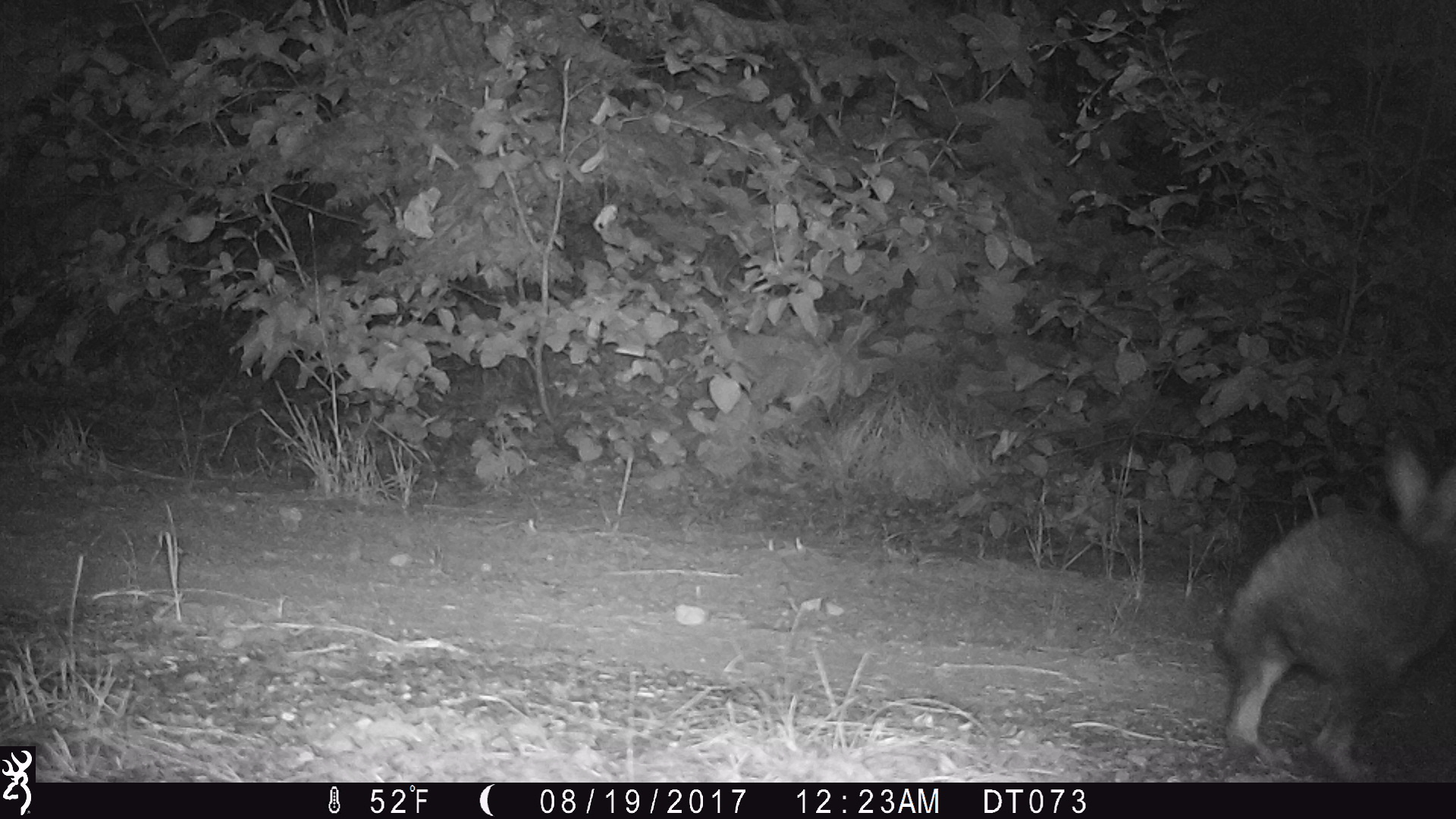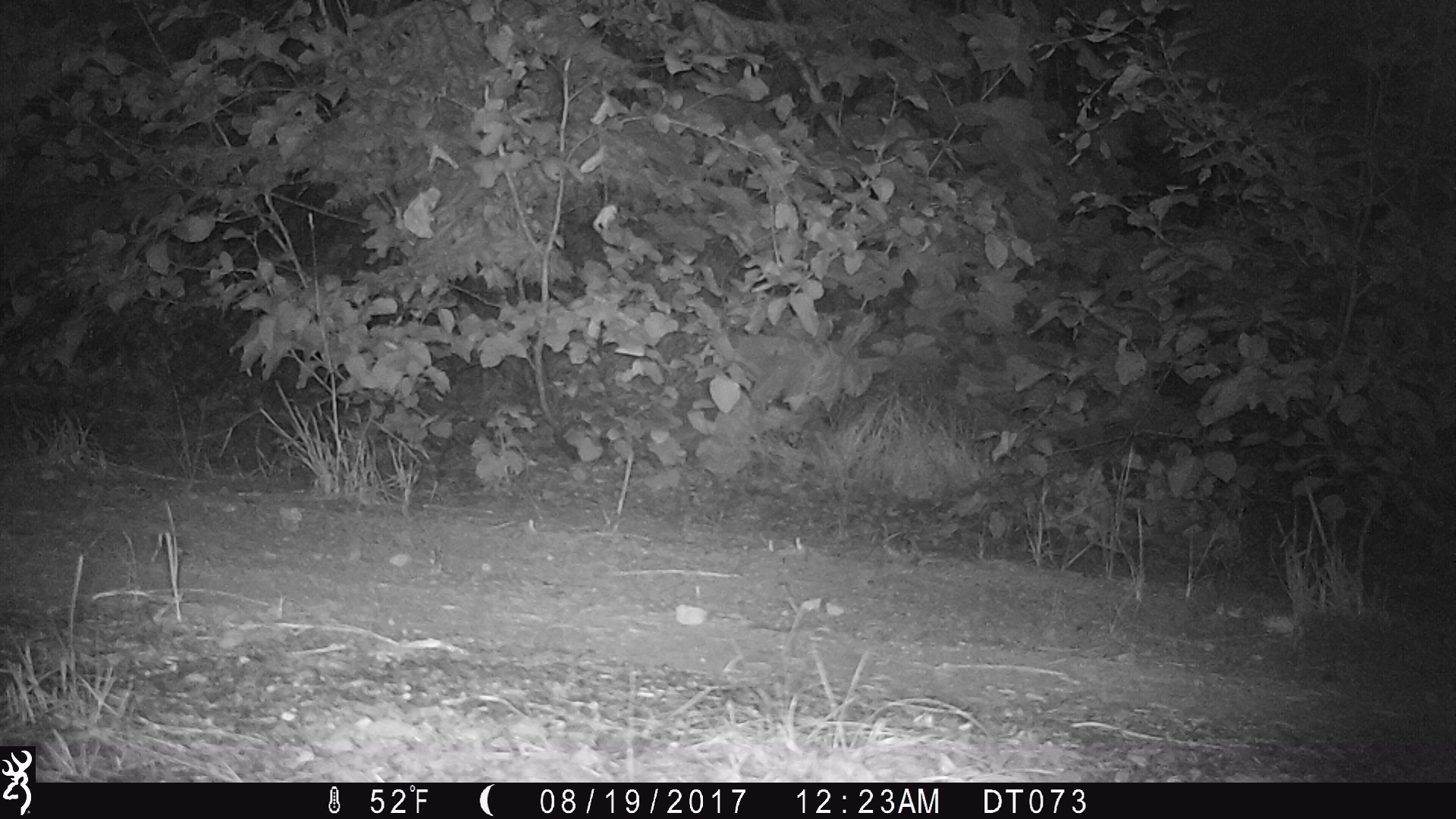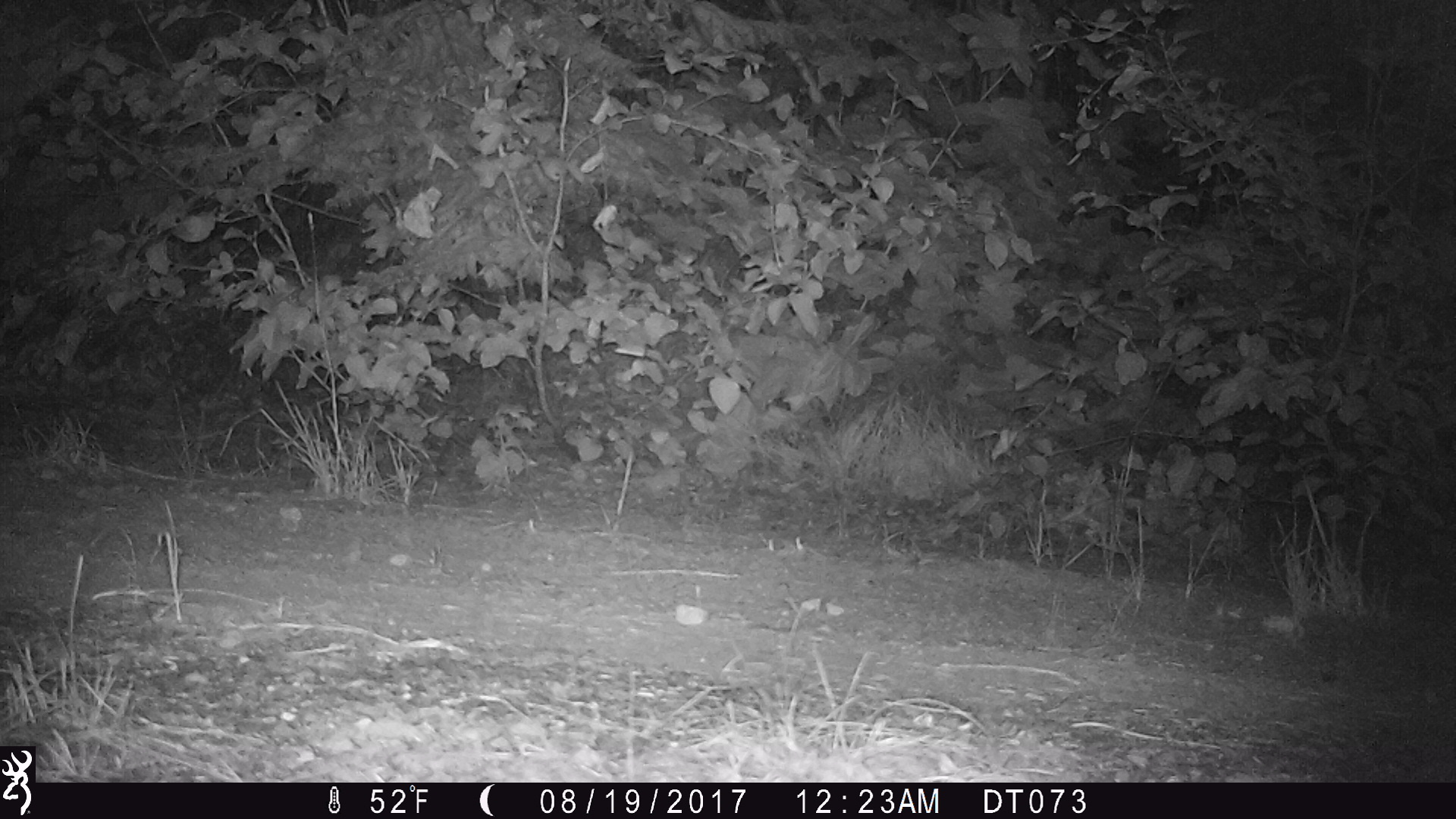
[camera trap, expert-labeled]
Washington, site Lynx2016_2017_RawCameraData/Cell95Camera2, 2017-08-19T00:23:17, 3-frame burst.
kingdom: Animalia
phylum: Chordata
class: Mammalia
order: Lagomorpha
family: Leporidae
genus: Lepus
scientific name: Lepus americanus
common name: snowshoe hare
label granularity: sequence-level